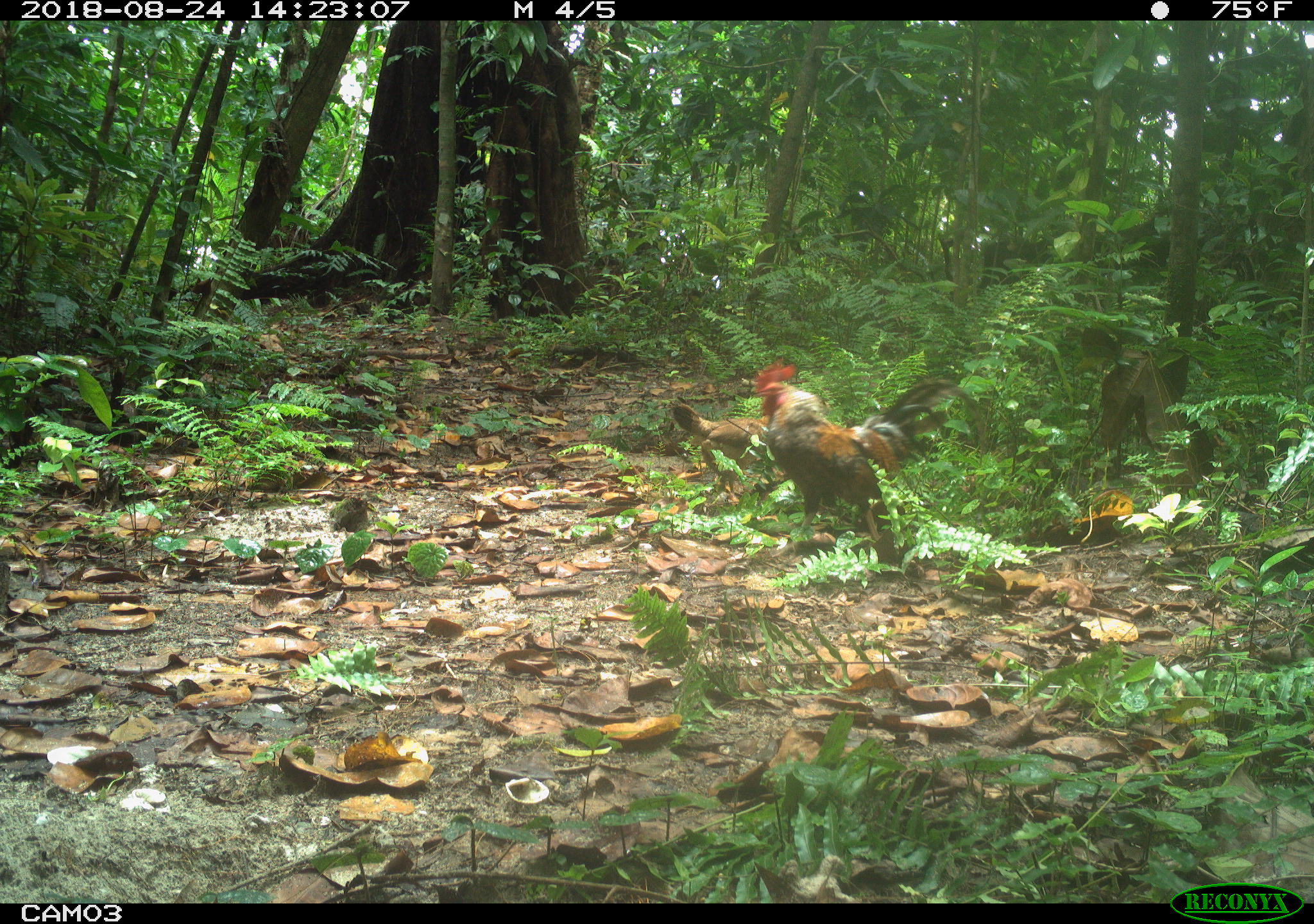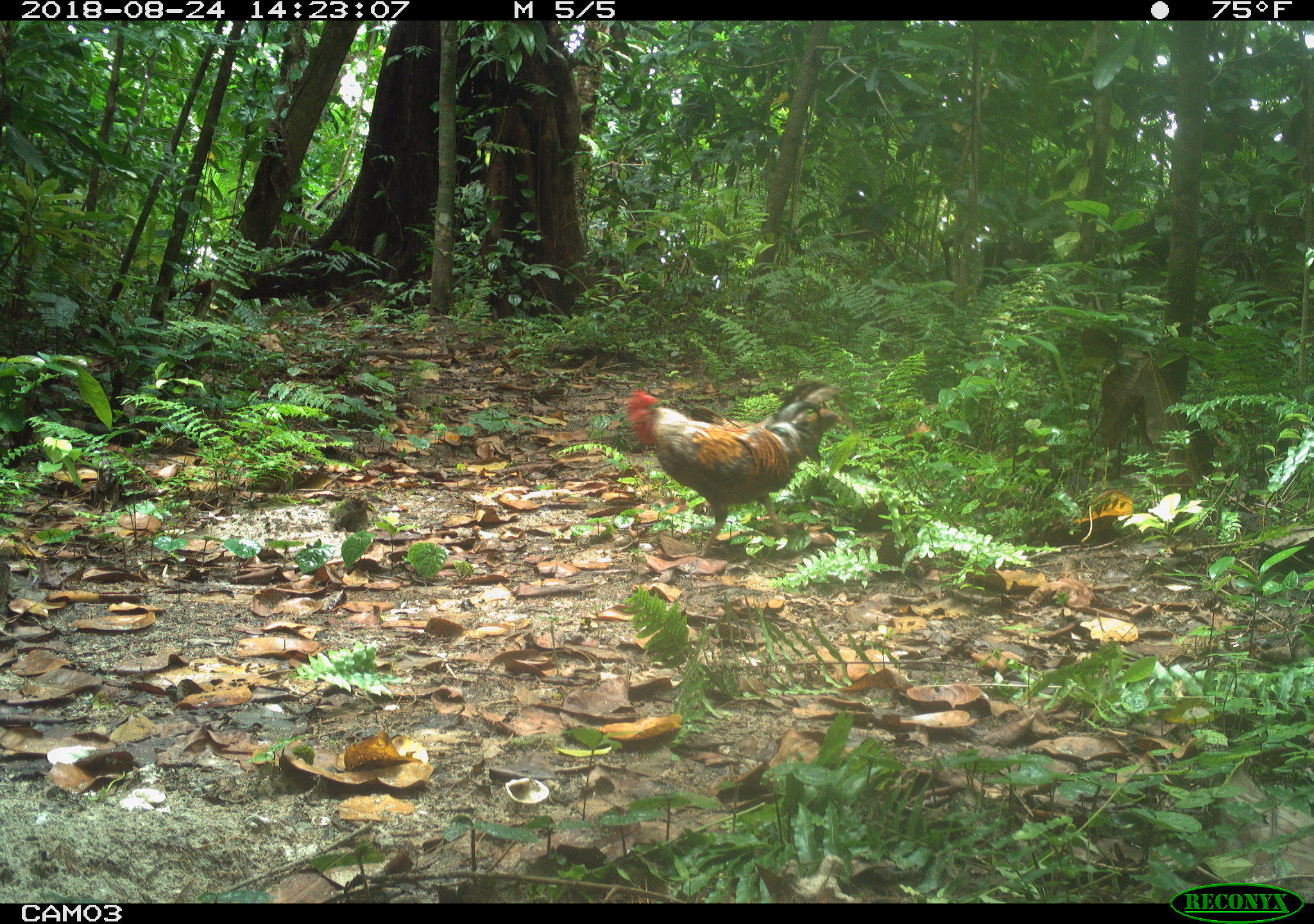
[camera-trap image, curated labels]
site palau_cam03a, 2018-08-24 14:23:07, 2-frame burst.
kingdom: Animalia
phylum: Chordata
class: Aves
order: Galliformes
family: Phasianidae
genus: Gallus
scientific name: Gallus gallus domesticus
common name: rooster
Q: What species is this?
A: Rooster (Gallus gallus domesticus).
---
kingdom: Animalia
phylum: Chordata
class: Aves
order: Galliformes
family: Phasianidae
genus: Gallus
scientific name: Gallus gallus domesticus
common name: domestic chicken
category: chicken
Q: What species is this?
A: Chicken (domestic chicken) (Gallus gallus domesticus).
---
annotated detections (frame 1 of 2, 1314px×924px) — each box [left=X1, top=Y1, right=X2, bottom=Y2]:
chicken: [left=656, top=373, right=803, bottom=486]
rooster: [left=742, top=355, right=993, bottom=554]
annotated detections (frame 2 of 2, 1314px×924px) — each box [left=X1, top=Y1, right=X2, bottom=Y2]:
rooster: [left=620, top=368, right=864, bottom=556]